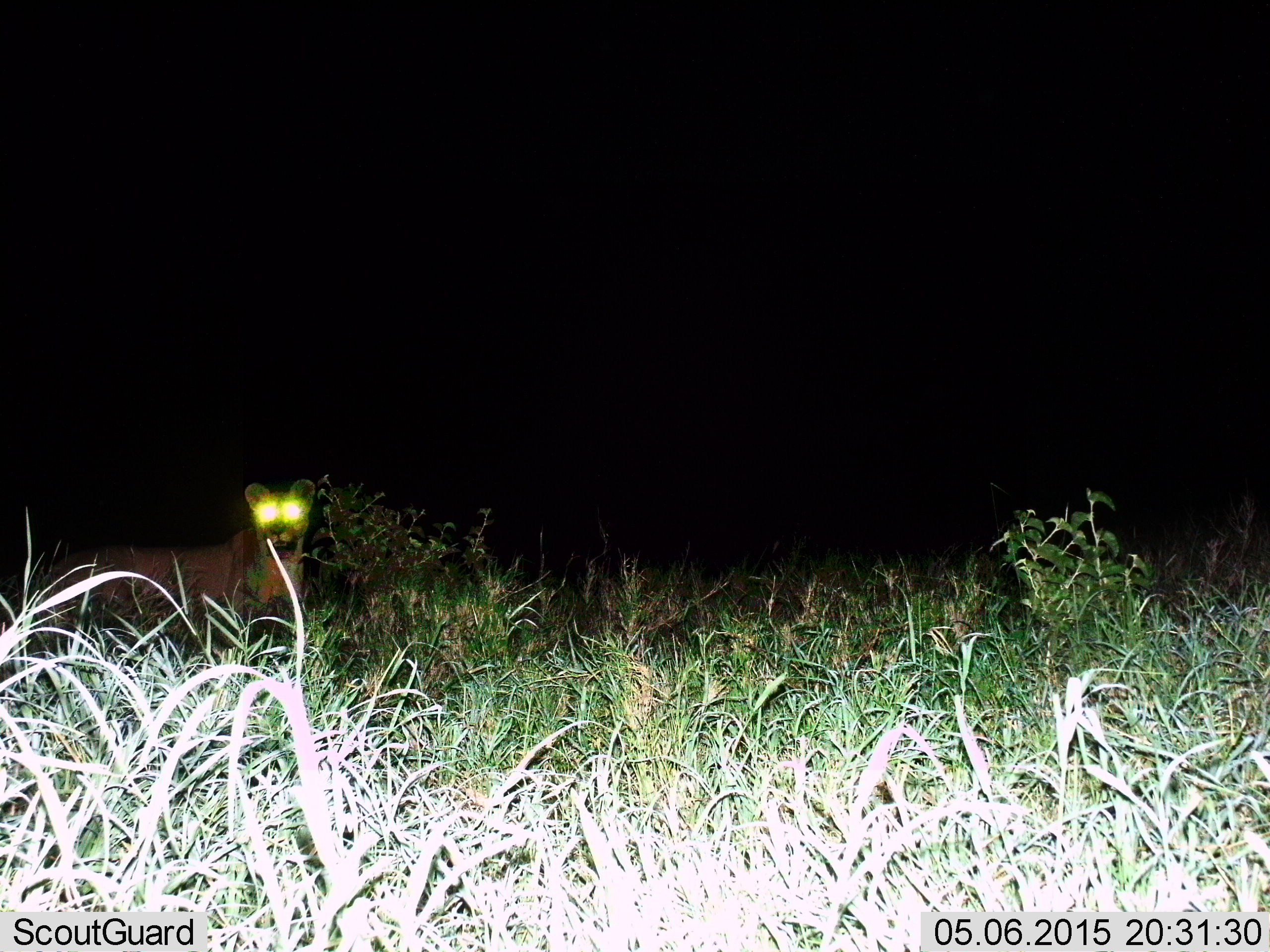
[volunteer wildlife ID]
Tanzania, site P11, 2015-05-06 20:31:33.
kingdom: Animalia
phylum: Chordata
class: Mammalia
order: Carnivora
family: Felidae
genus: Panthera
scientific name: Panthera leo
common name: lion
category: lionfemale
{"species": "lionfemale (lion) (Panthera leo)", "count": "1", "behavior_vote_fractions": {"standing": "100%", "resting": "0%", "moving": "0%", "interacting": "10%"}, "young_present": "0%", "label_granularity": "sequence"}